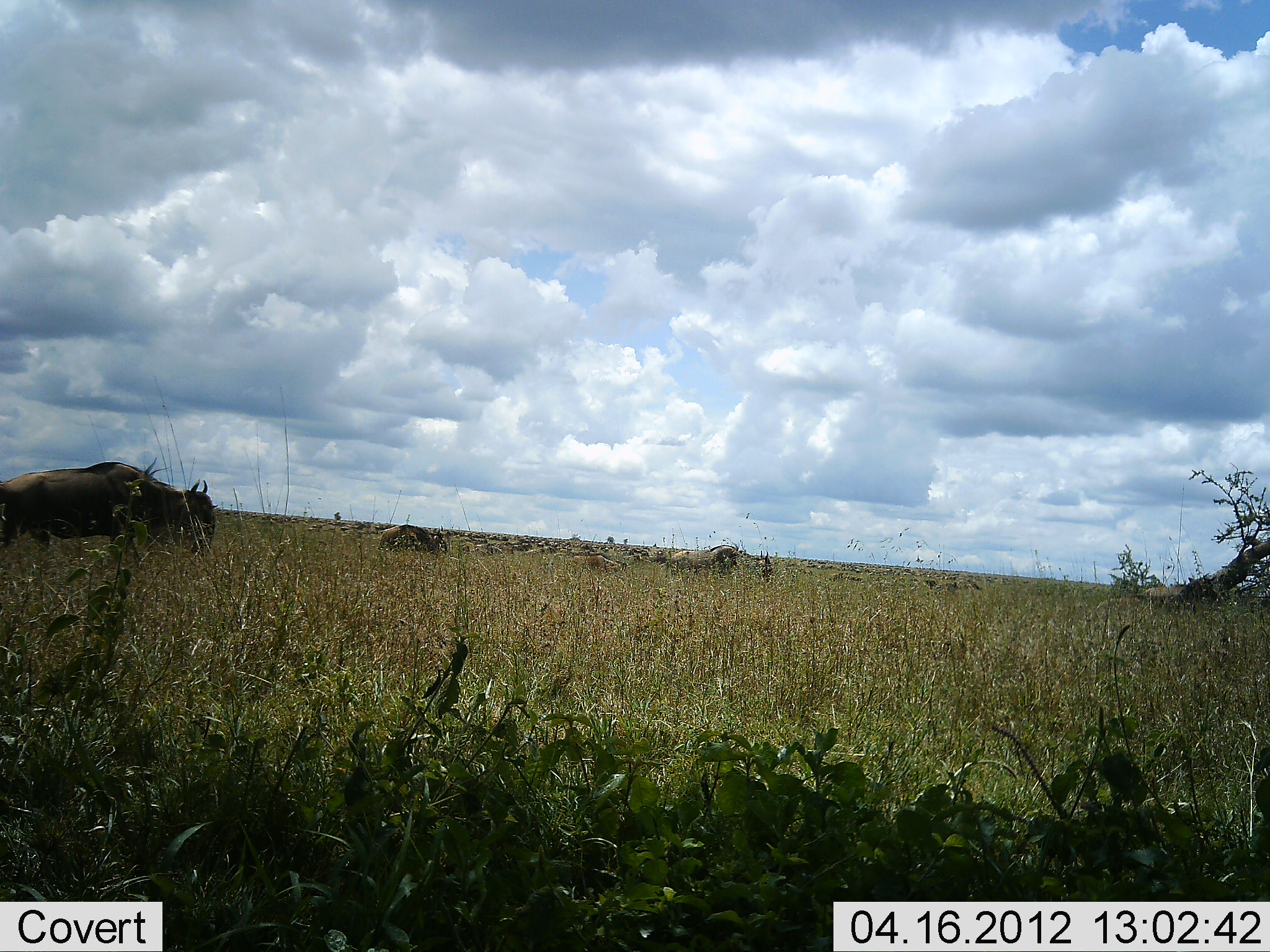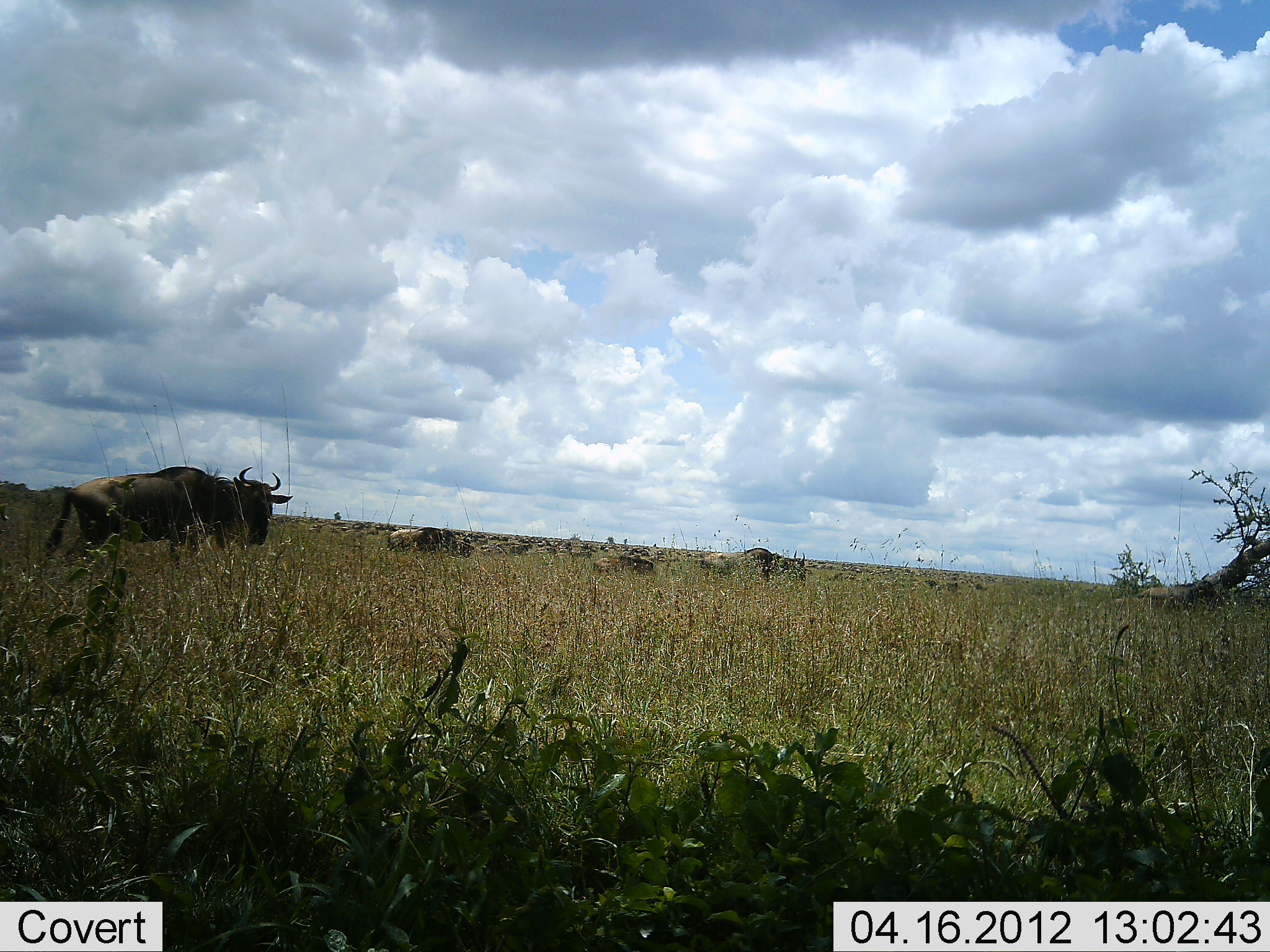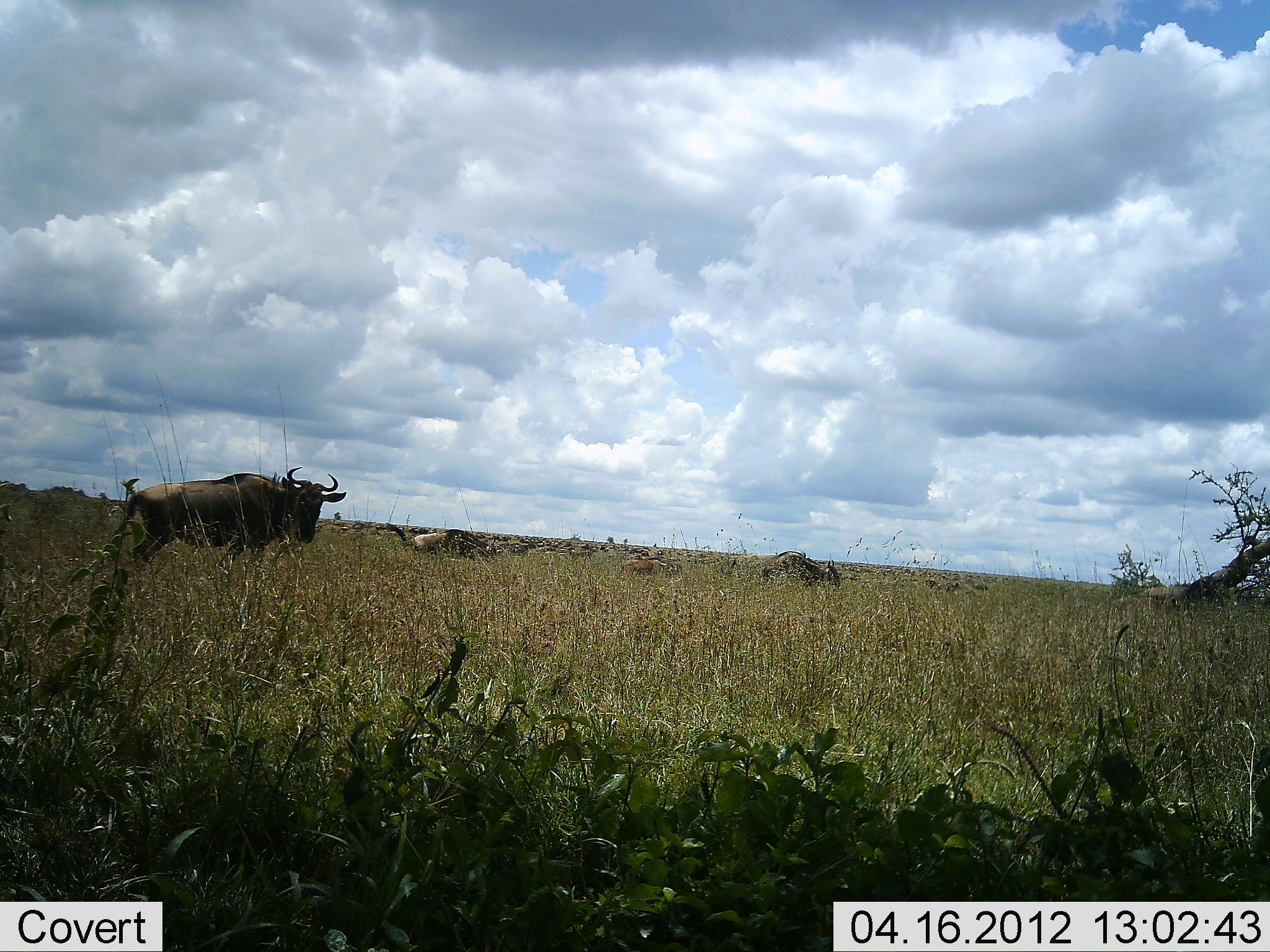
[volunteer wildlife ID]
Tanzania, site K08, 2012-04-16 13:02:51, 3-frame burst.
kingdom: Animalia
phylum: Chordata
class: Mammalia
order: Artiodactyla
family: Bovidae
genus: Connochaetes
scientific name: Connochaetes taurinus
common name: blue wildebeest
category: wildebeest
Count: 11-50.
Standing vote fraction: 21%.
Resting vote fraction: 0%.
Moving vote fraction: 100%.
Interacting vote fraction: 0%.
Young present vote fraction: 0%.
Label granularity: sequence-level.